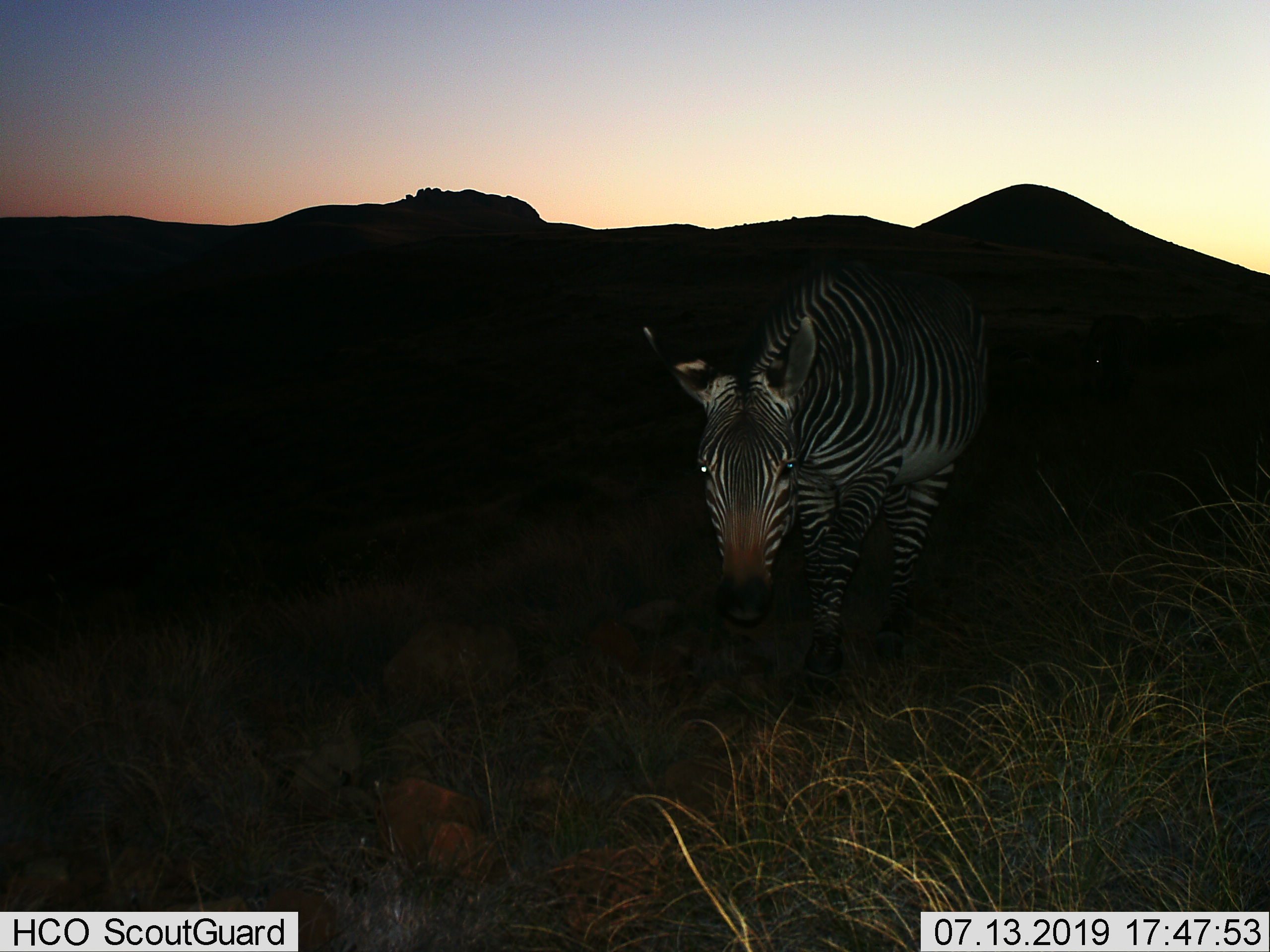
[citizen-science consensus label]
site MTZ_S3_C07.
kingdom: Animalia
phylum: Chordata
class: Mammalia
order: Perissodactyla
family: Equidae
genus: Equus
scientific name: Equus zebra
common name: mountain zebra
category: zebramountain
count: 1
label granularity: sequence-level